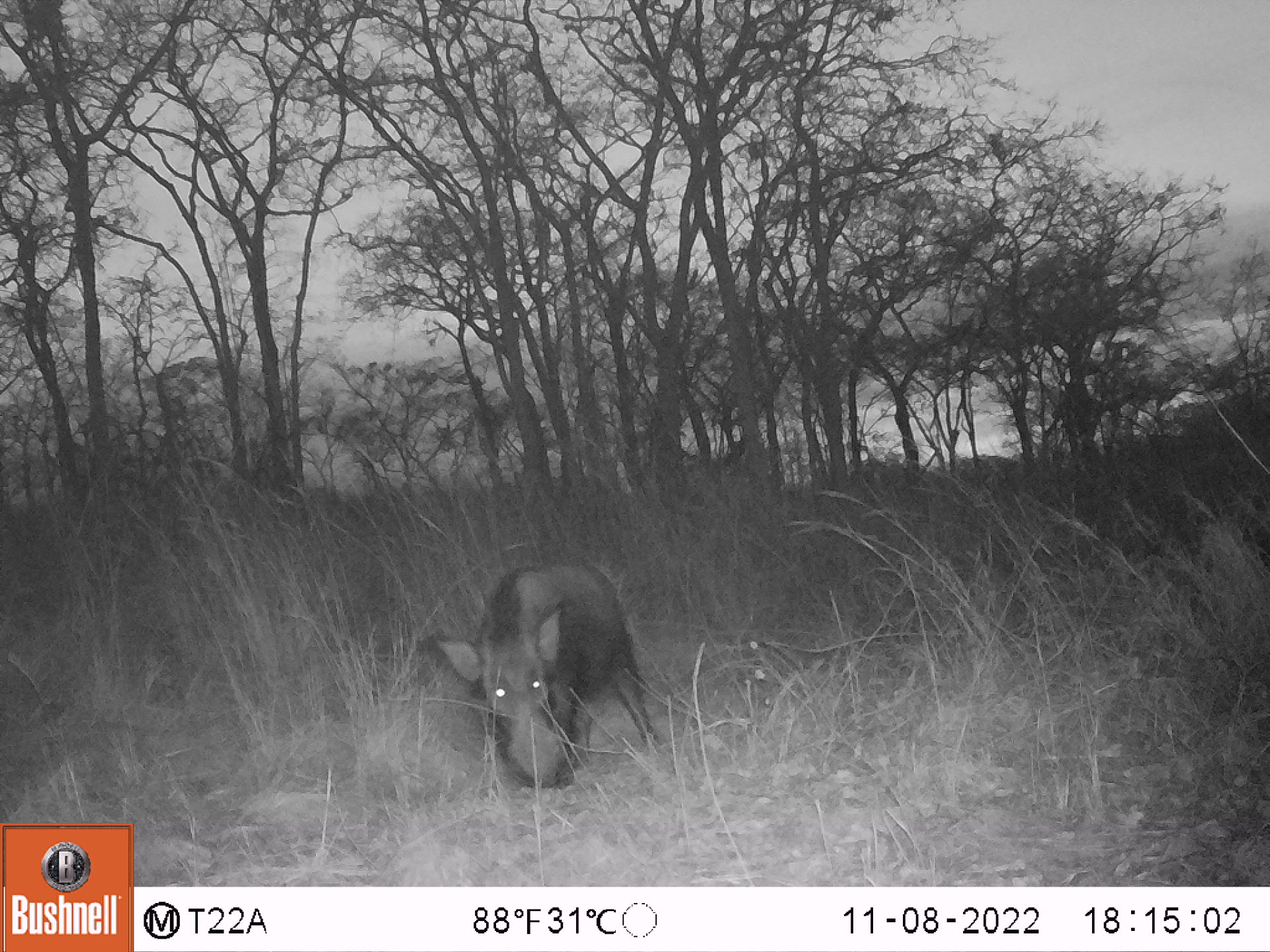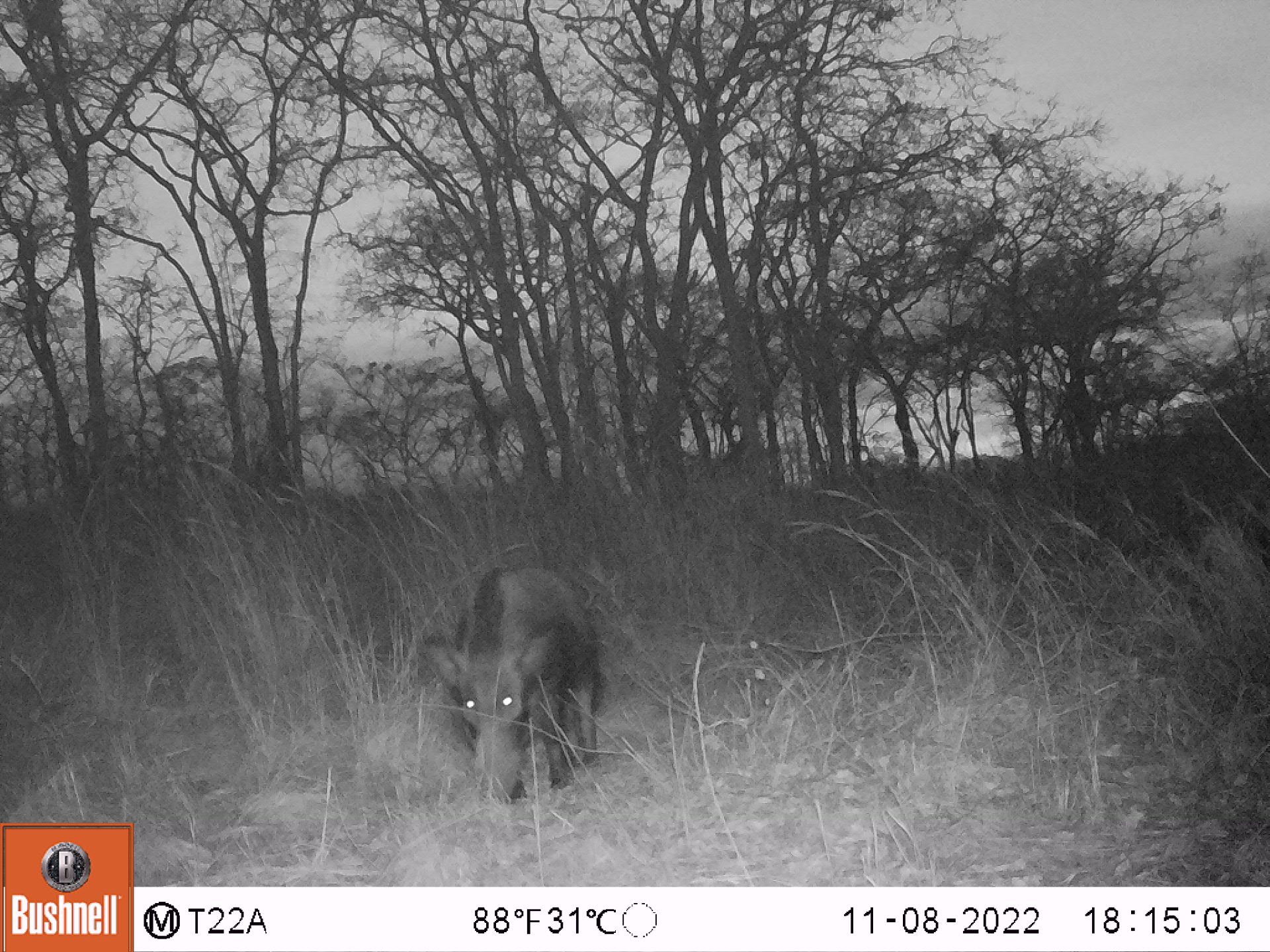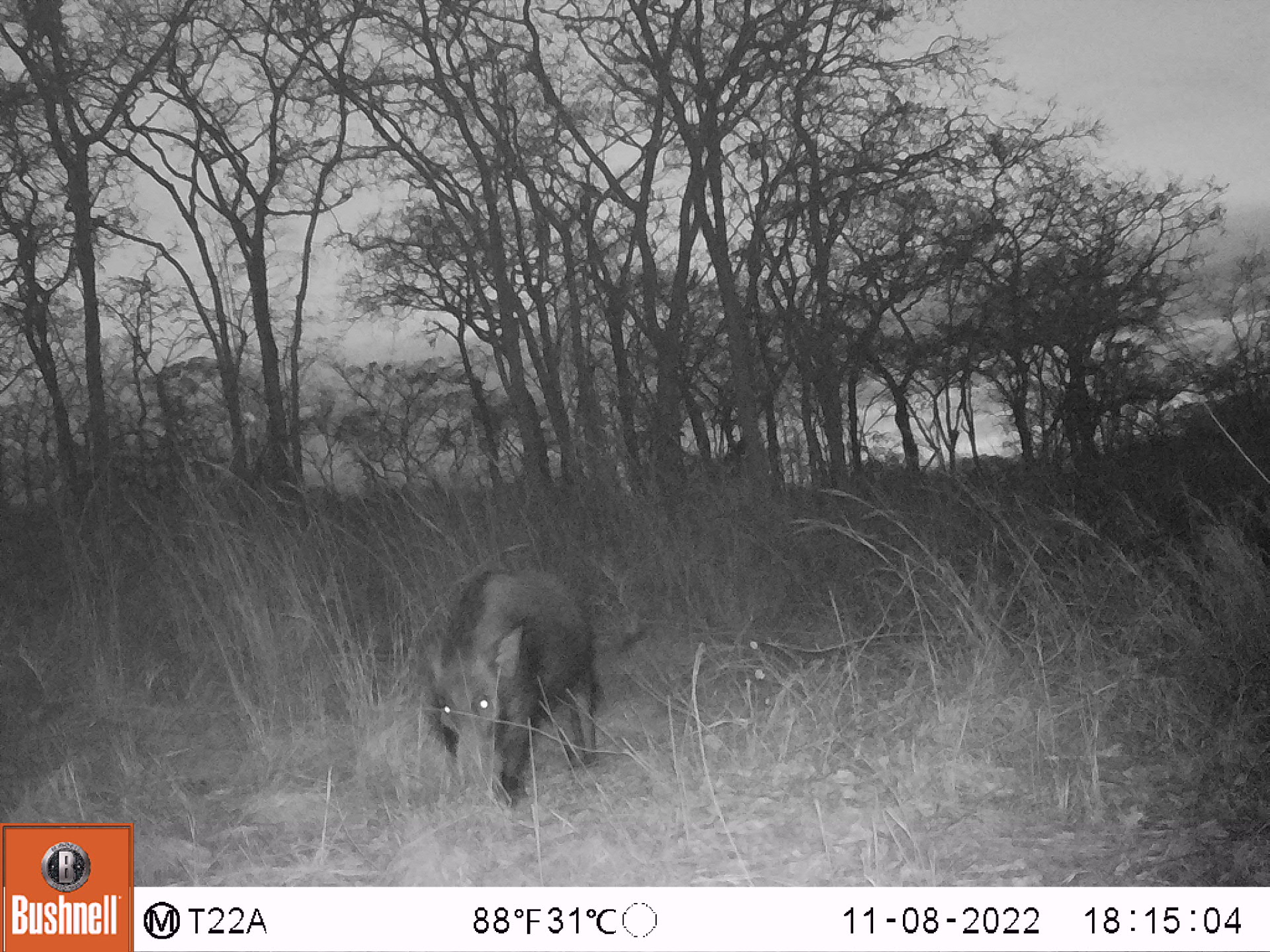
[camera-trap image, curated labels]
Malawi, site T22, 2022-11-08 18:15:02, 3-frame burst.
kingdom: Animalia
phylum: Chordata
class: Mammalia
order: Artiodactyla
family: Suidae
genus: Potamochoerus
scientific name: Potamochoerus larvatus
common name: bushpig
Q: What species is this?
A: Bushpig (Potamochoerus larvatus).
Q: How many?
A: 1.